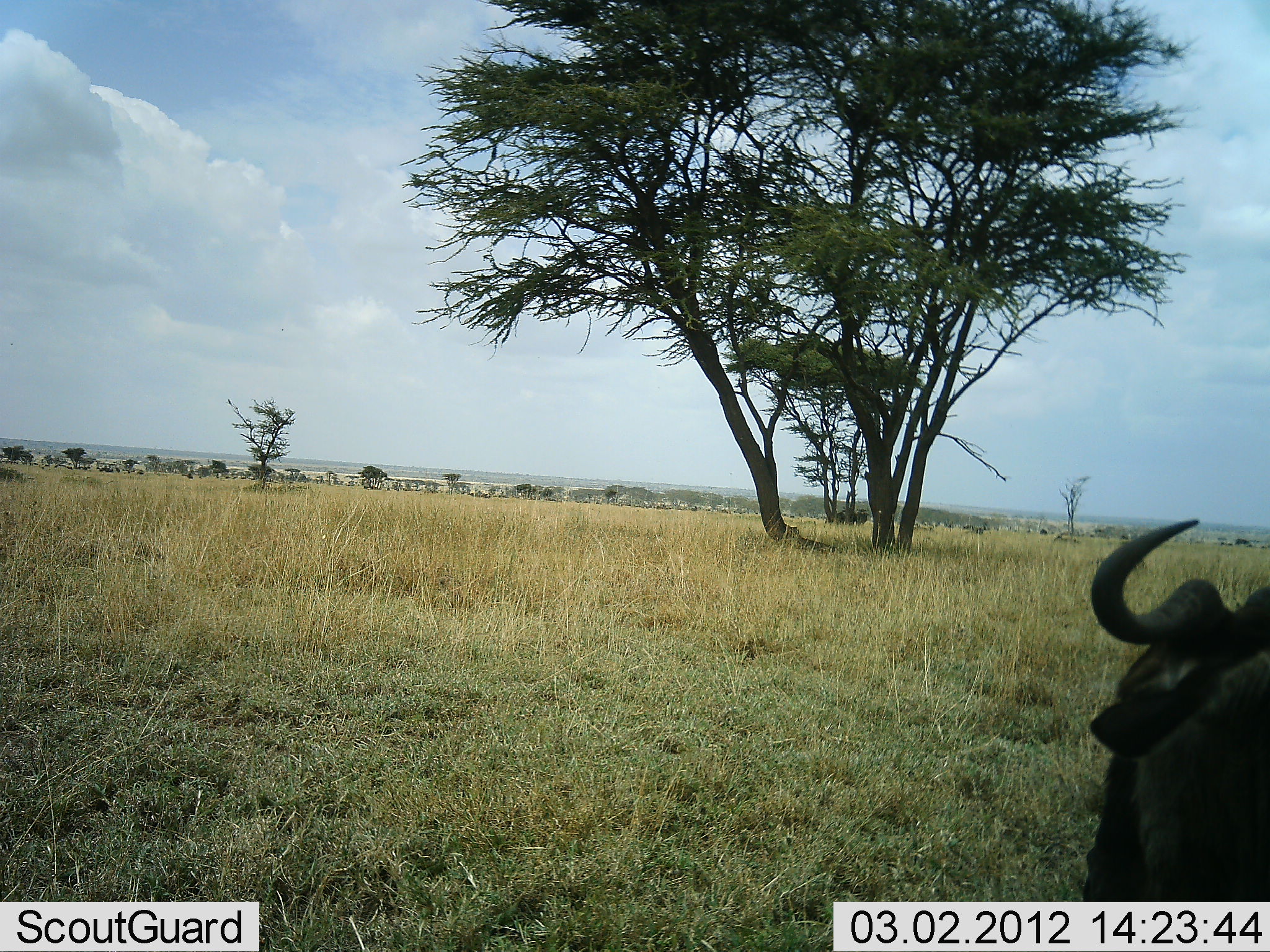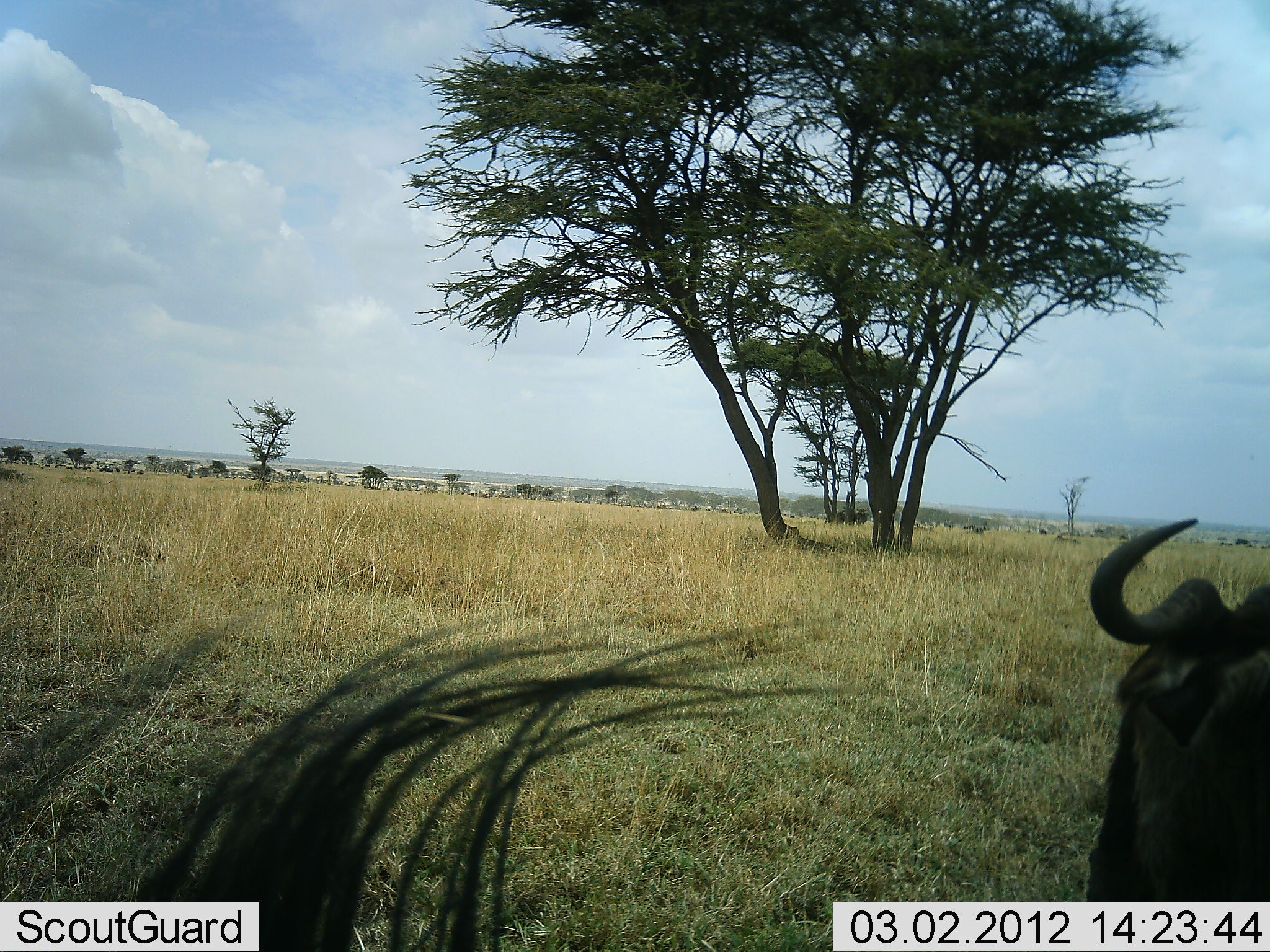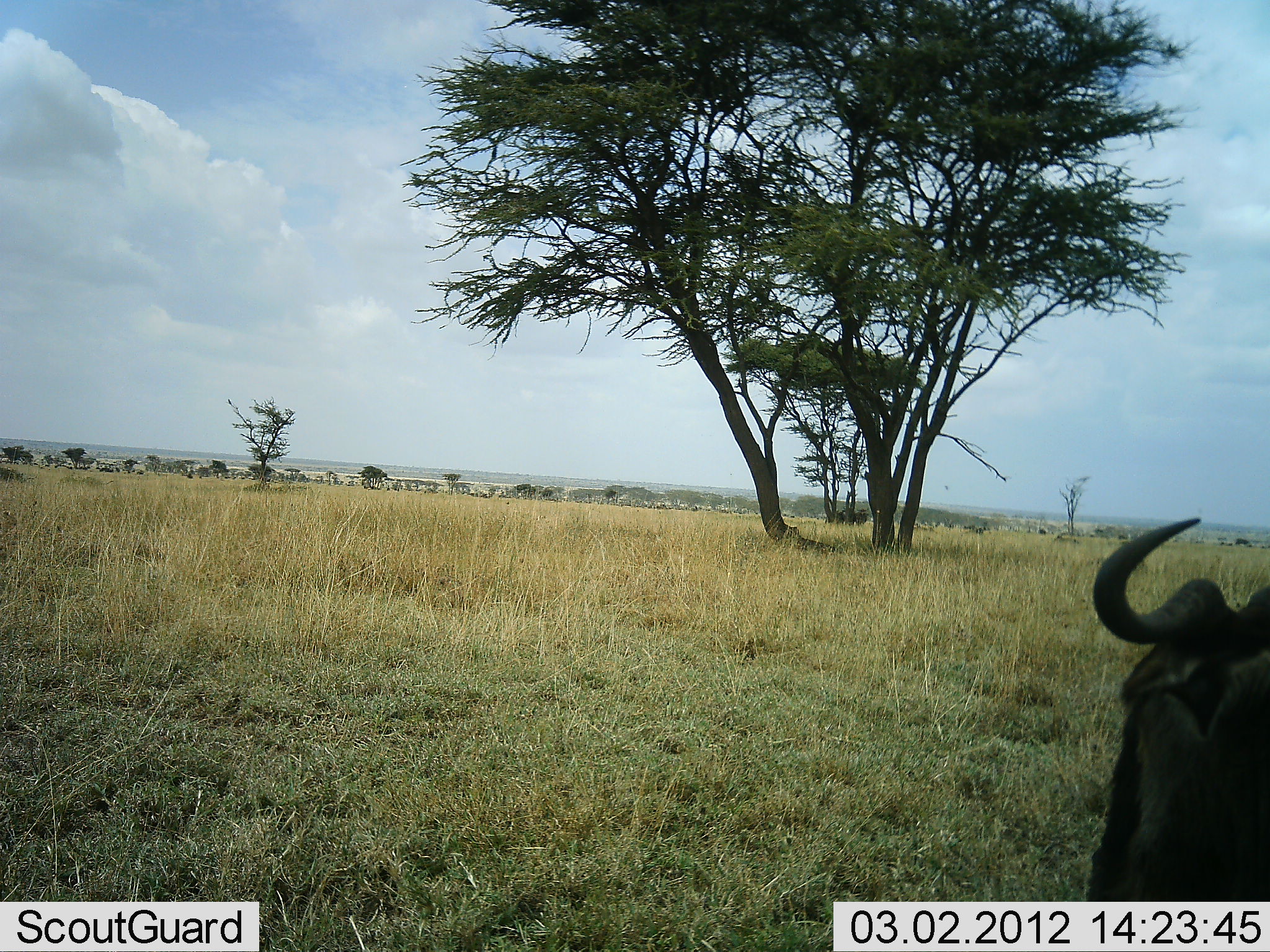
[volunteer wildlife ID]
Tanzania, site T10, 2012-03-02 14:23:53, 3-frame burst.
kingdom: Animalia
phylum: Chordata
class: Mammalia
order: Artiodactyla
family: Bovidae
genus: Connochaetes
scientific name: Connochaetes taurinus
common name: blue wildebeest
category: wildebeest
Wildebeest (blue wildebeest) (Connochaetes taurinus), count 2. Behavior (volunteer vote fractions): standing 81%, resting 25%, moving 6%, interacting 0%. Young present (vote fraction): 0%. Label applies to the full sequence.